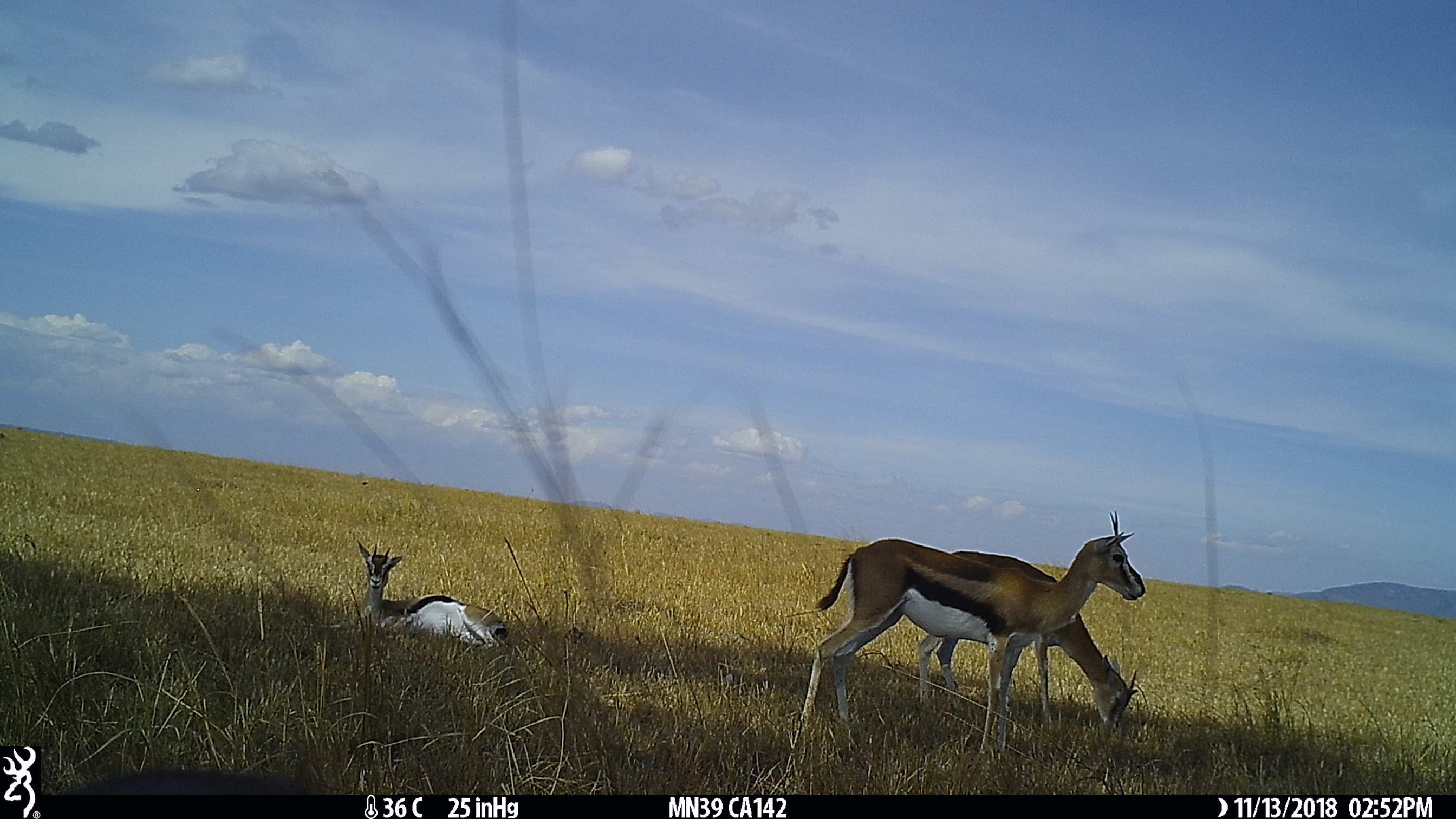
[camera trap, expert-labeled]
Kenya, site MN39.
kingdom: Animalia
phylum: Chordata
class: Mammalia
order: Artiodactyla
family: Bovidae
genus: Eudorcas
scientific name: Eudorcas thomsonii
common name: thomon's gazelle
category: gazelle thomsons